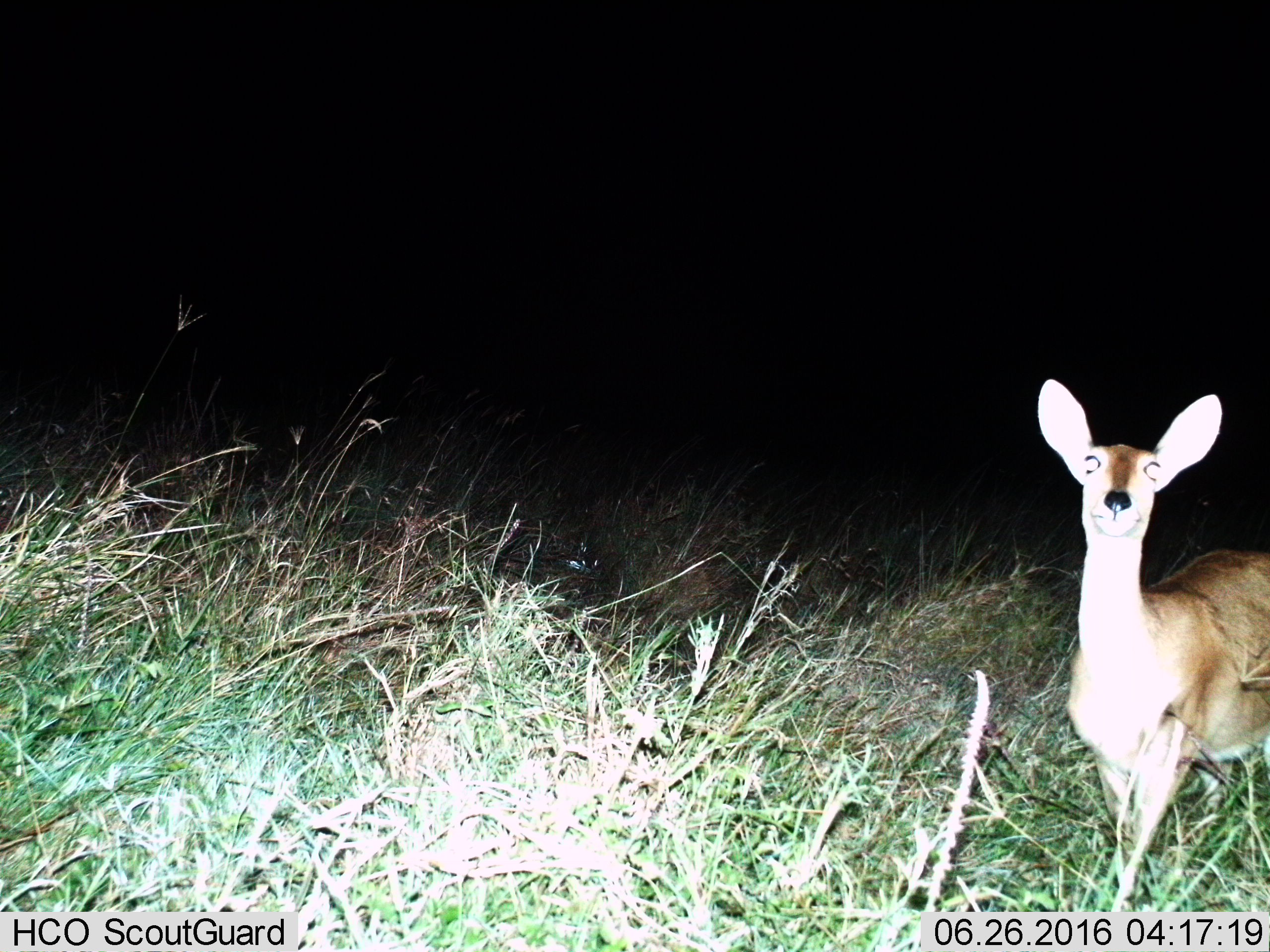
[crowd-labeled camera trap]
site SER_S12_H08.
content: unidentified animal